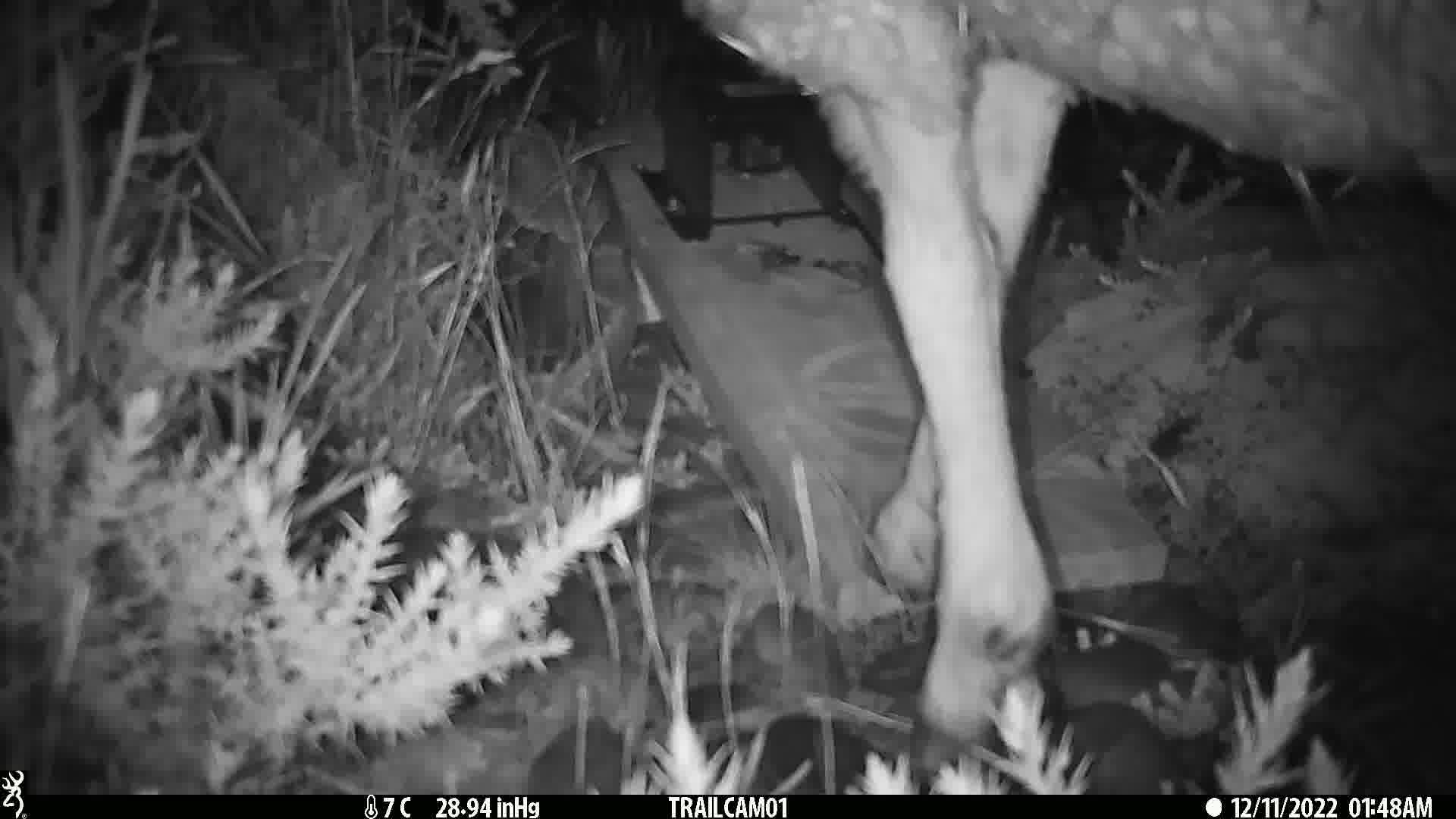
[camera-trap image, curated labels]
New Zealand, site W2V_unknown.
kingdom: Animalia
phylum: Chordata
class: Mammalia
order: Artiodactyla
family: Bovidae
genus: Ovis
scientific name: Ovis aries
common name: domestic sheep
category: sheep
Sheep (domestic sheep) (Ovis aries).